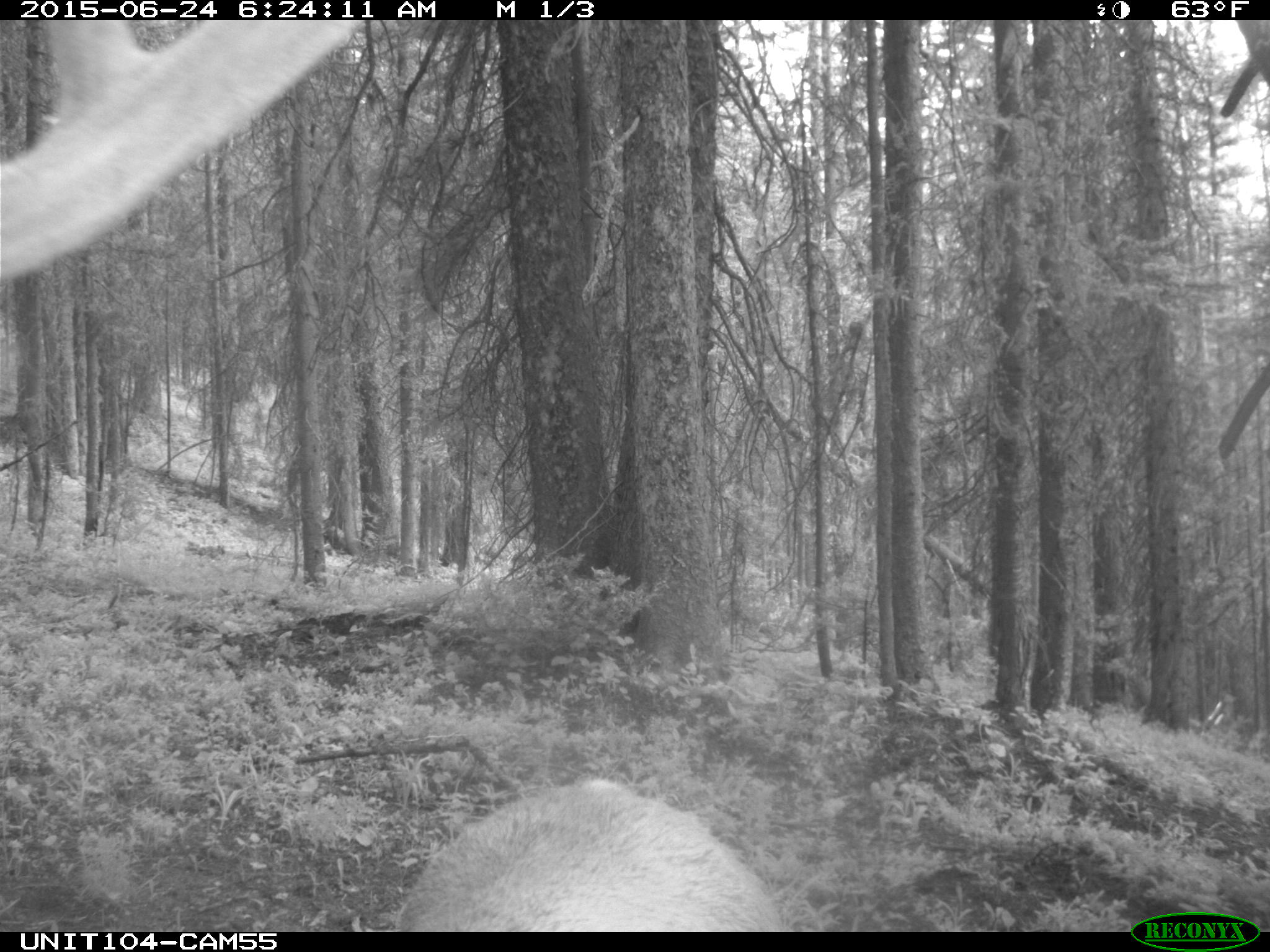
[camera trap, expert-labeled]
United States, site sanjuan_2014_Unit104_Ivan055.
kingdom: Animalia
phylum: Chordata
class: Mammalia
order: Artiodactyla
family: Cervidae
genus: Cervus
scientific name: Cervus elaphus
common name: red deer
Cervus elaphus (red deer).